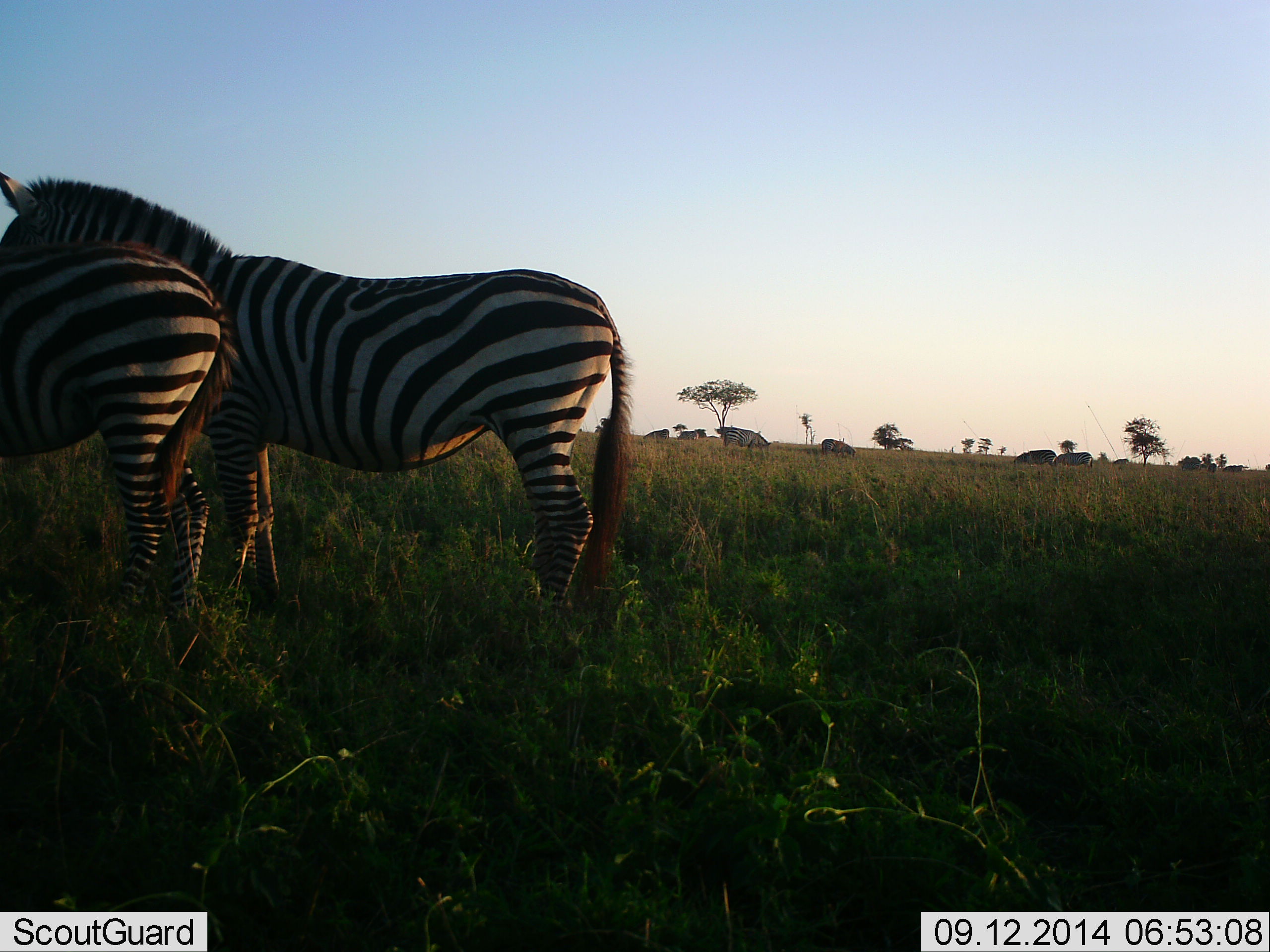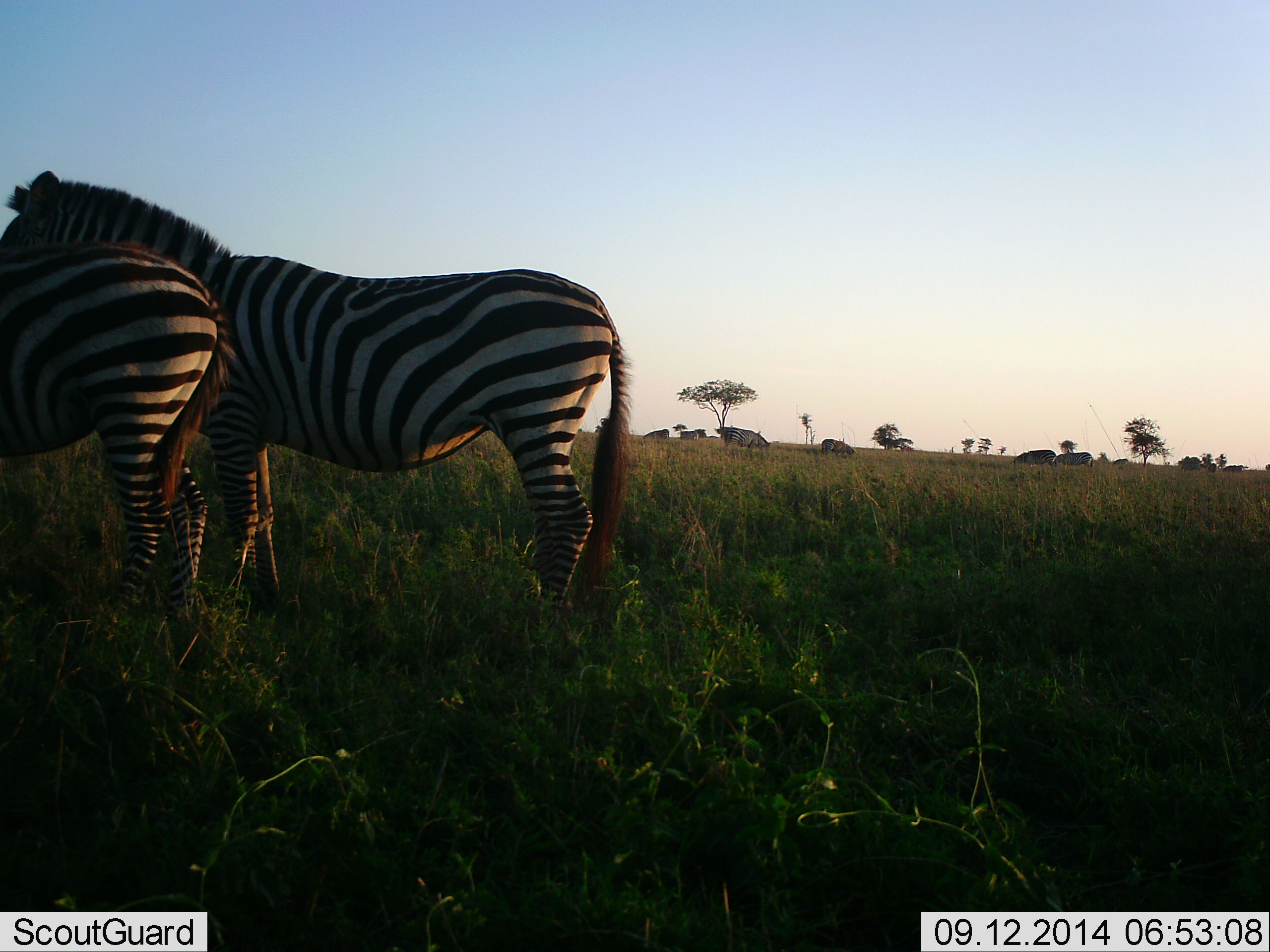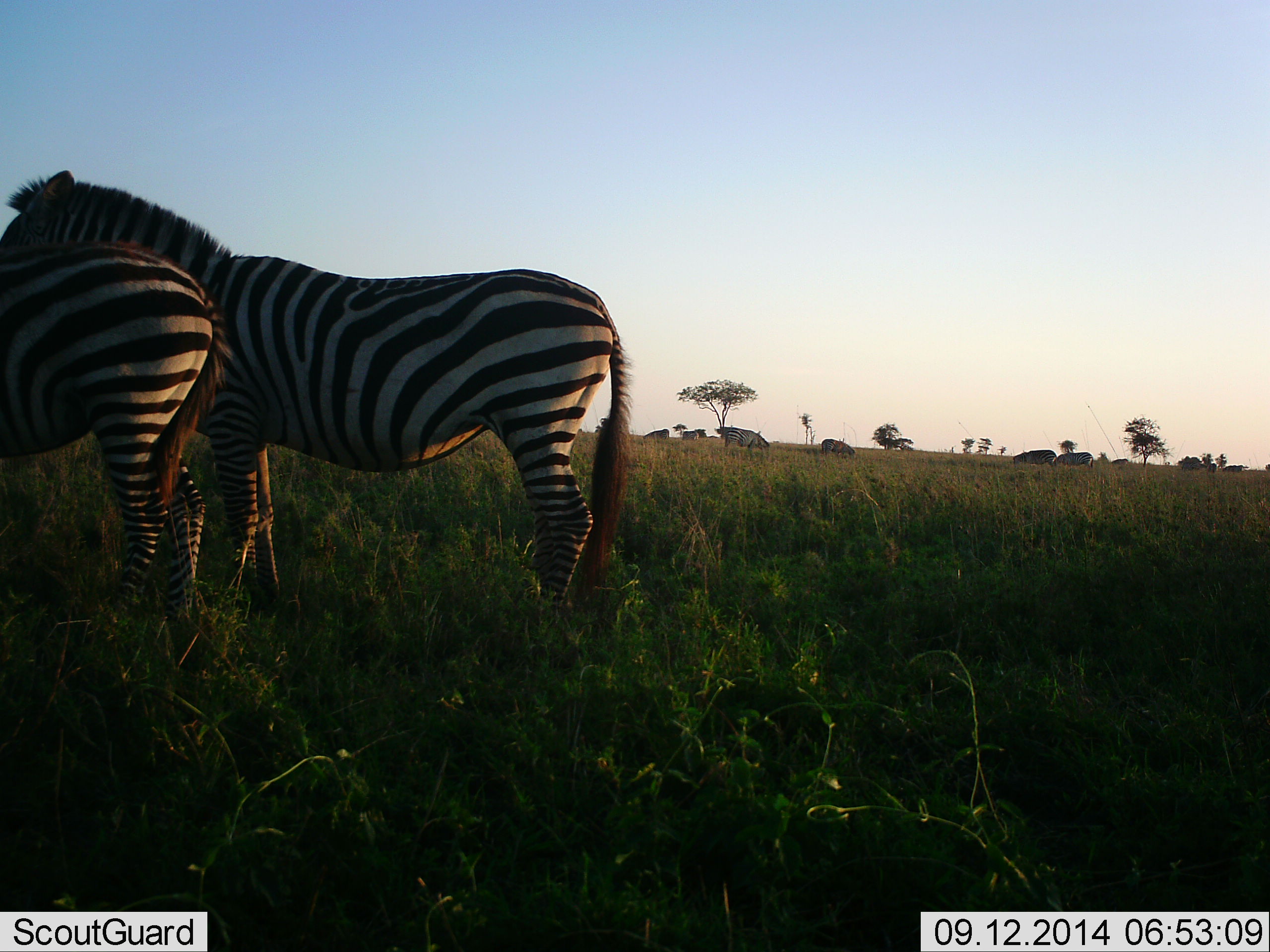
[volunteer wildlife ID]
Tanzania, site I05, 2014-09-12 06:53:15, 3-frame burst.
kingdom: Animalia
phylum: Chordata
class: Mammalia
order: Perissodactyla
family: Equidae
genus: Equus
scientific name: Equus quagga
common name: plains zebra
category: zebra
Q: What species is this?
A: Zebra (plains zebra) (Equus quagga).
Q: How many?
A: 2.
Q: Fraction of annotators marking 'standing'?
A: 100%.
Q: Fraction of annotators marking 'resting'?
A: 0%.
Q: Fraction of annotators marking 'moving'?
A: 0%.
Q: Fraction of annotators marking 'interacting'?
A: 17%.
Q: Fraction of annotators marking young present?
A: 0%.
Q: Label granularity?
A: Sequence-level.